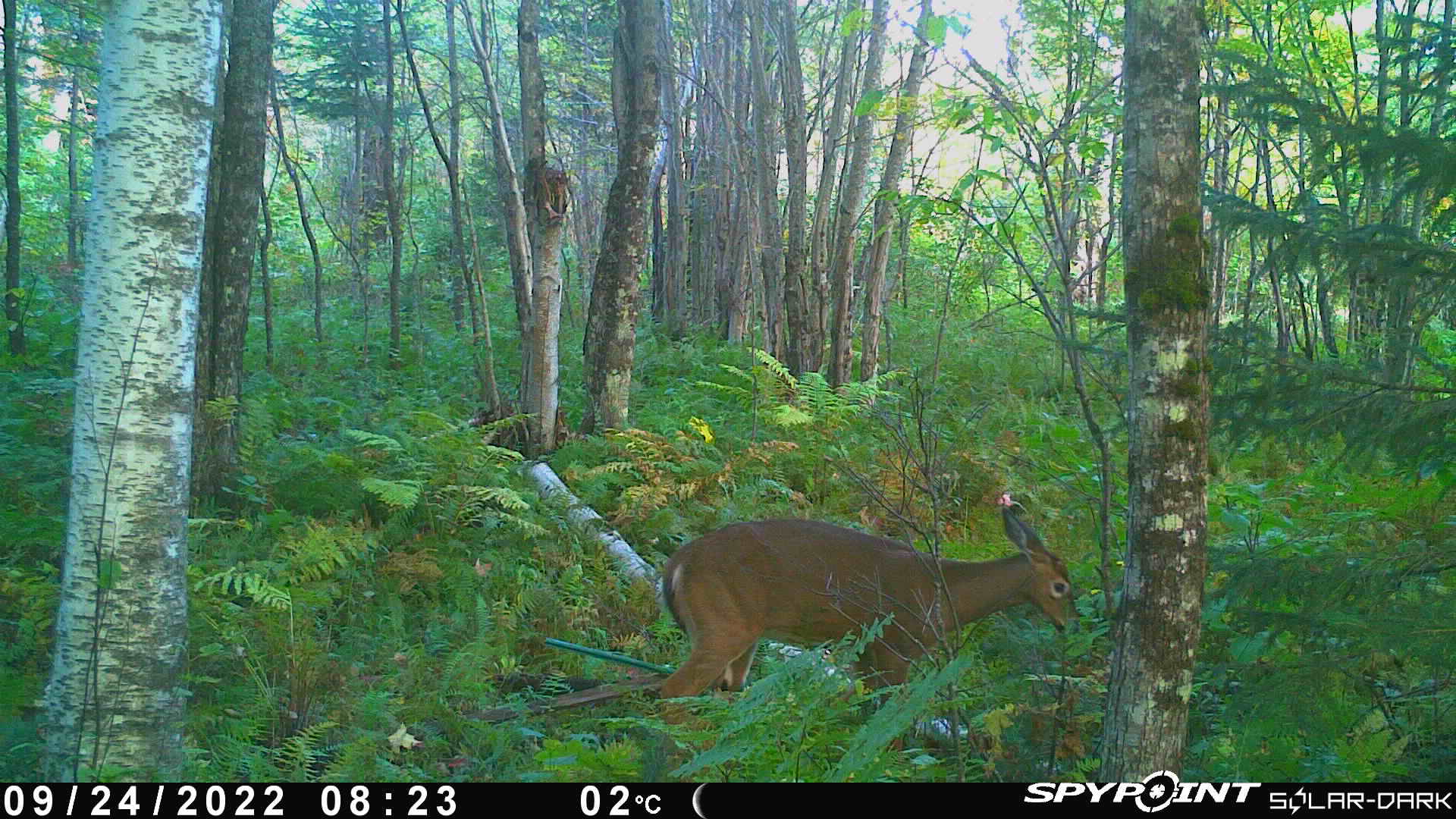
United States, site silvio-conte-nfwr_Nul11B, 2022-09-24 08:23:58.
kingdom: Animalia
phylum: Chordata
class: Mammalia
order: Artiodactyla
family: Cervidae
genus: Odocoileus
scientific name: Odocoileus virginianus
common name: white-tailed deer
White-tailed deer (Odocoileus virginianus).